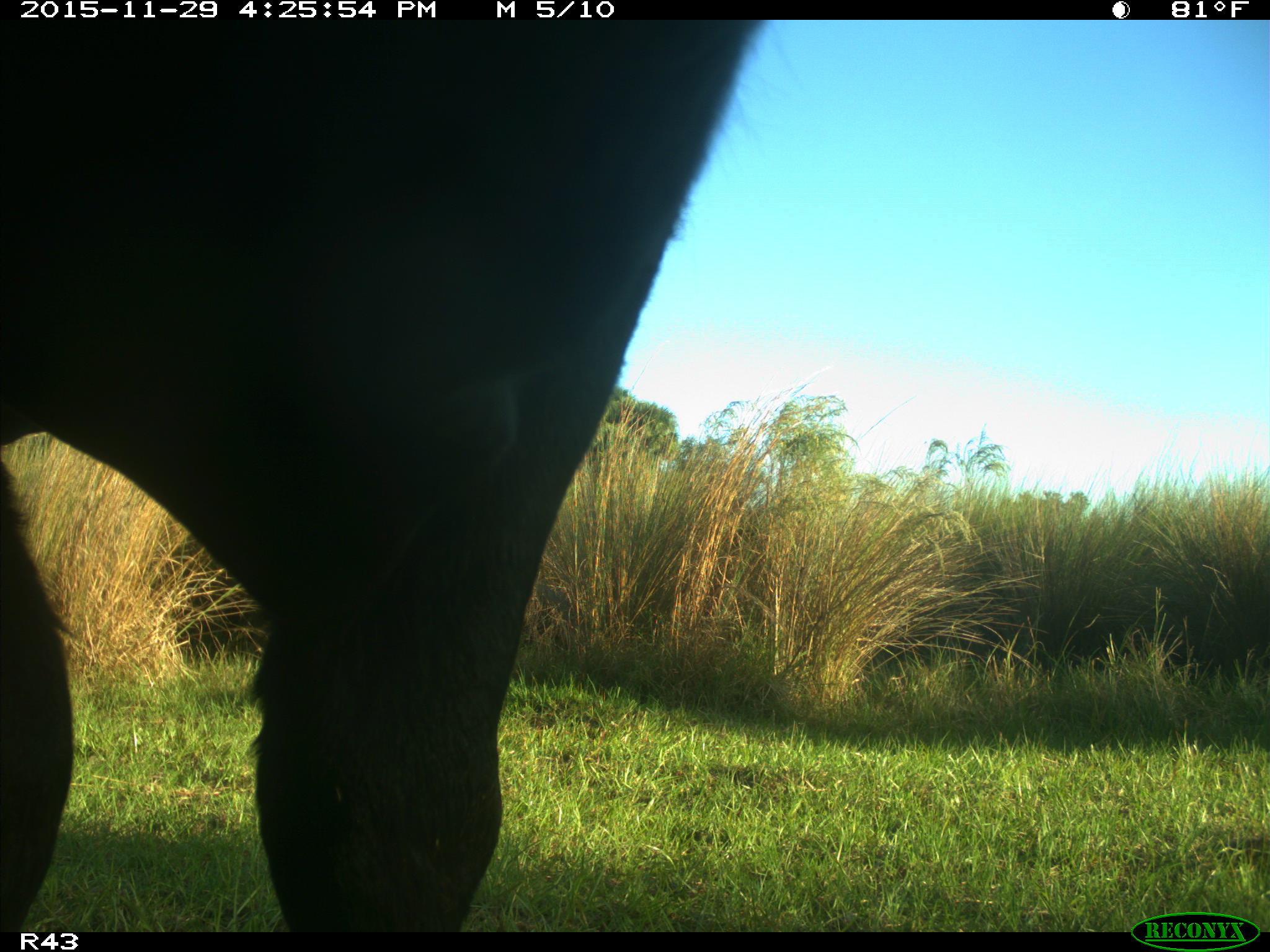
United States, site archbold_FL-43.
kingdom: Animalia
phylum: Chordata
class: Mammalia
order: Artiodactyla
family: Bovidae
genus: Bos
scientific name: Bos taurus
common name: domestic cow